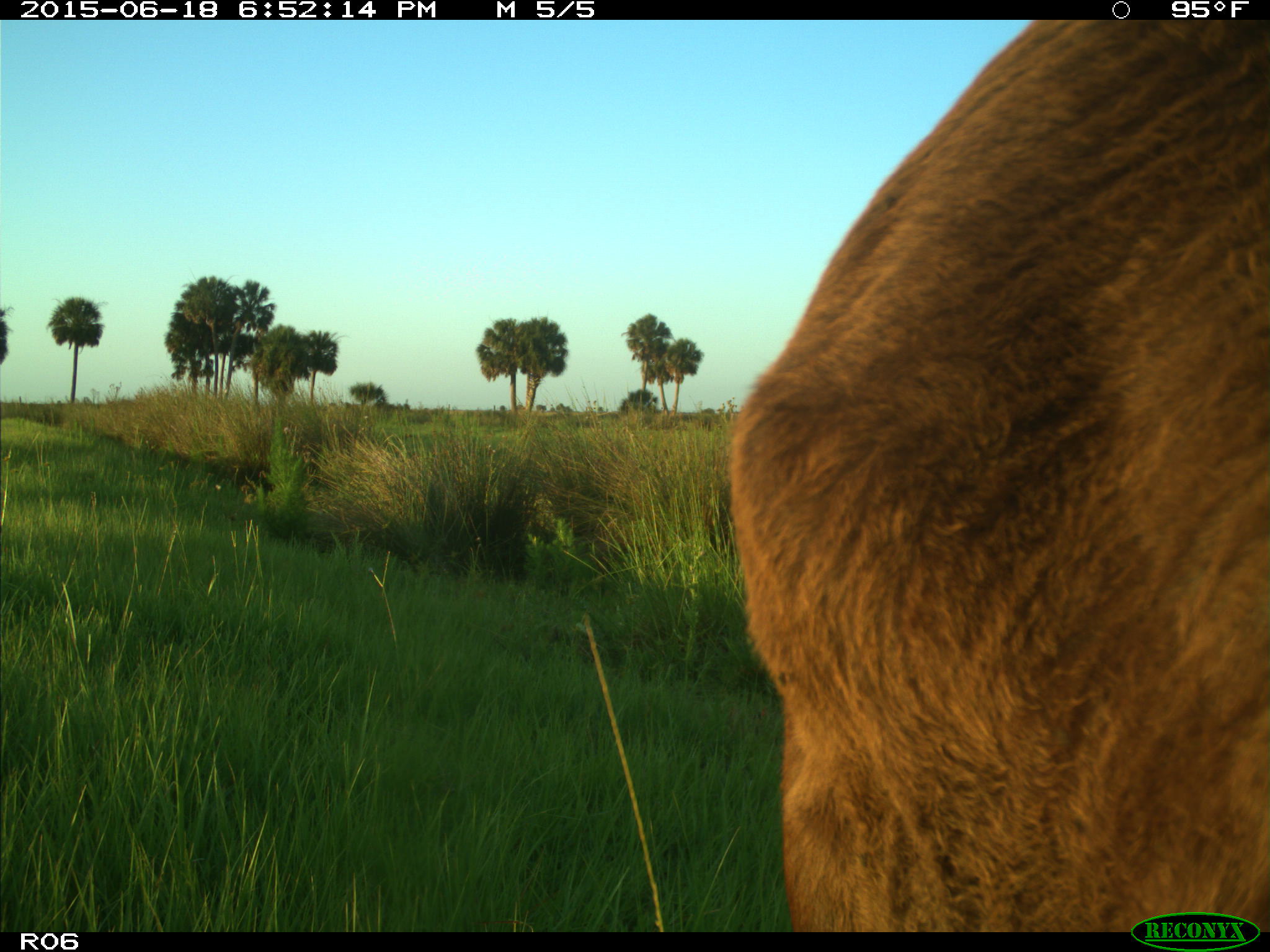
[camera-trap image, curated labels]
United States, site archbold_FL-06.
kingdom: Animalia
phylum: Chordata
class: Mammalia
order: Artiodactyla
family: Bovidae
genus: Bos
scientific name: Bos taurus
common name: domestic cow